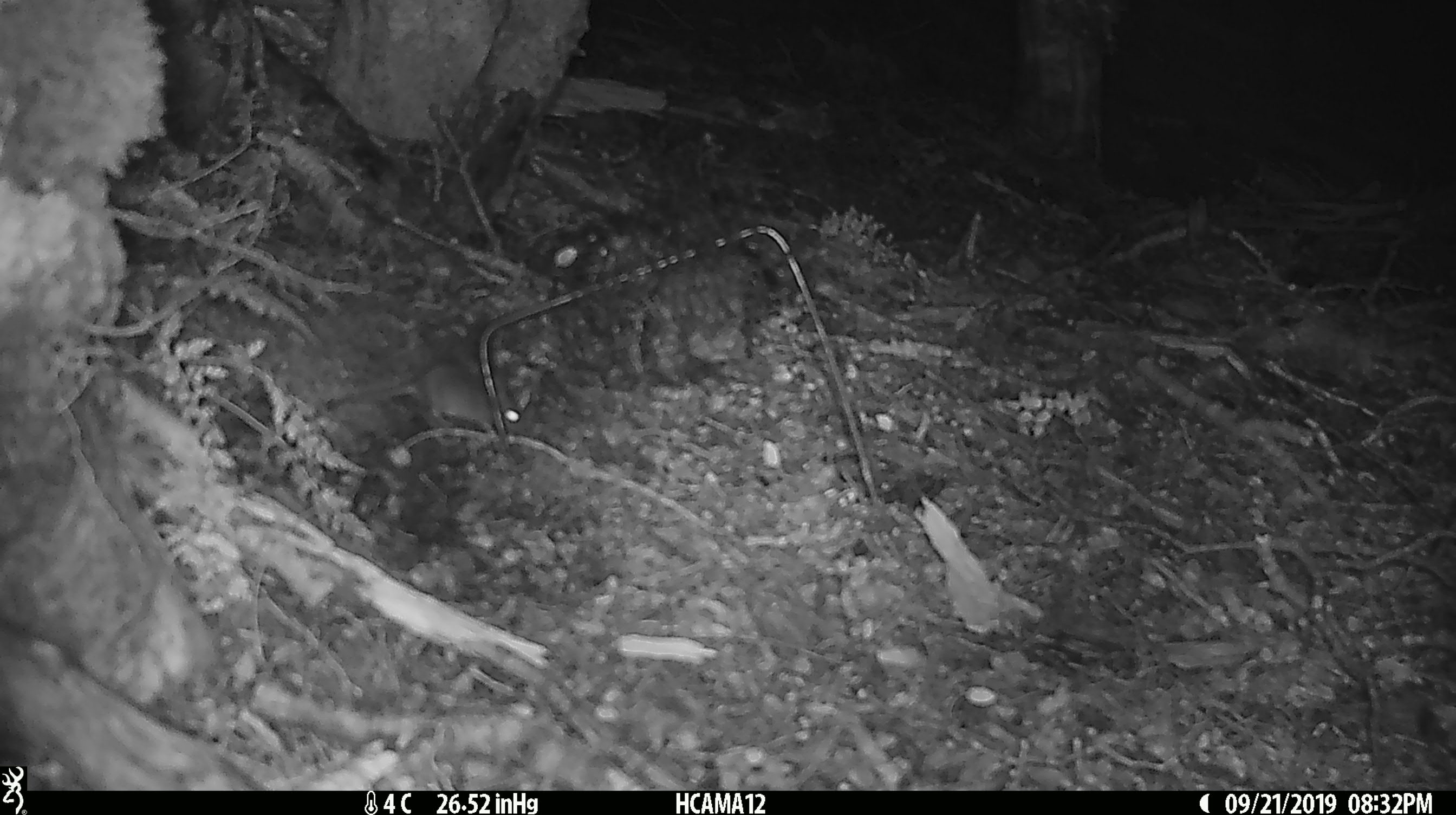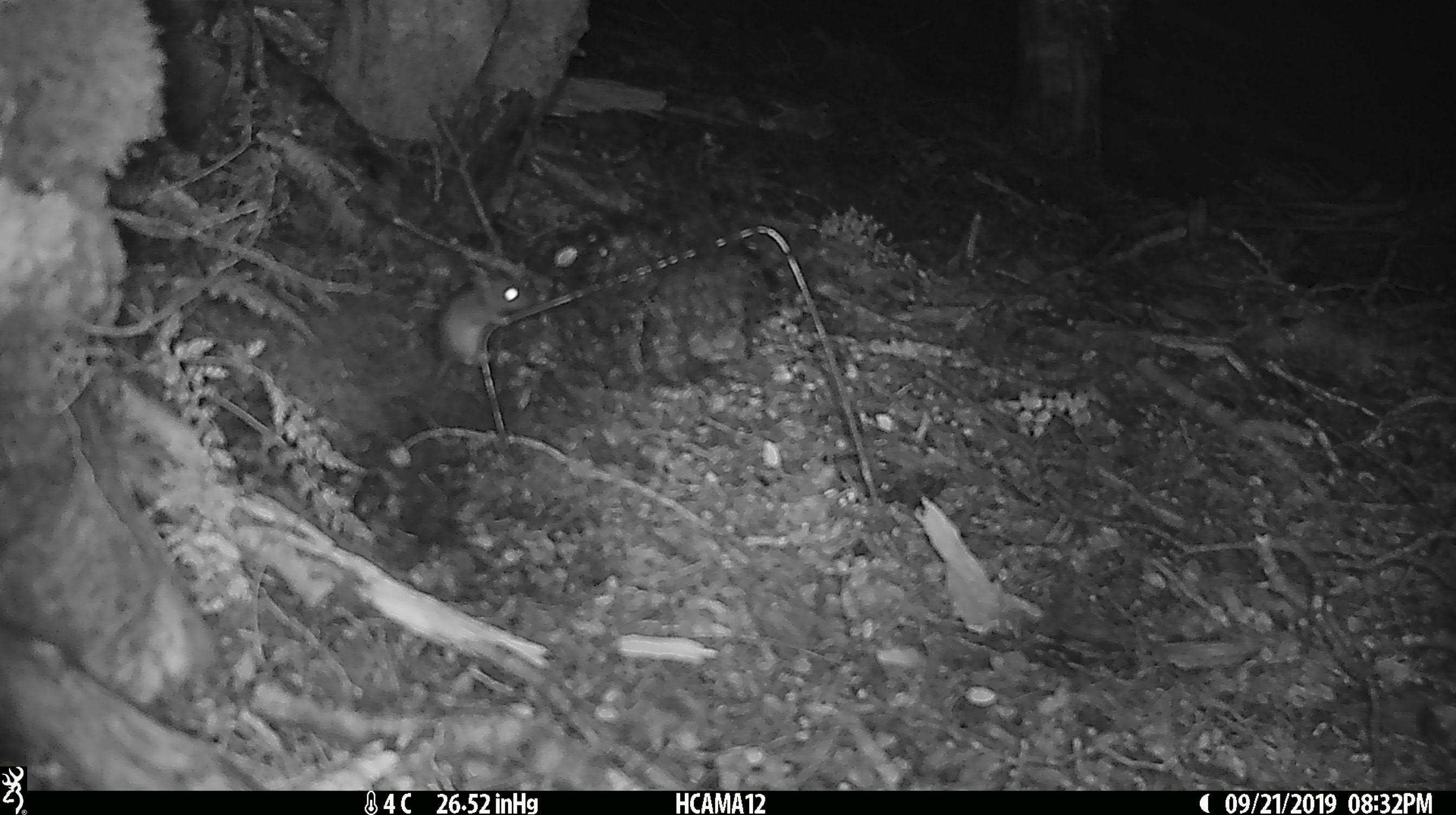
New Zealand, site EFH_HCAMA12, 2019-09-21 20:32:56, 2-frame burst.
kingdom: Animalia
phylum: Chordata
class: Mammalia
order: Rodentia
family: Muridae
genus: Mus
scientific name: Mus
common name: mouse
Mouse (Mus).